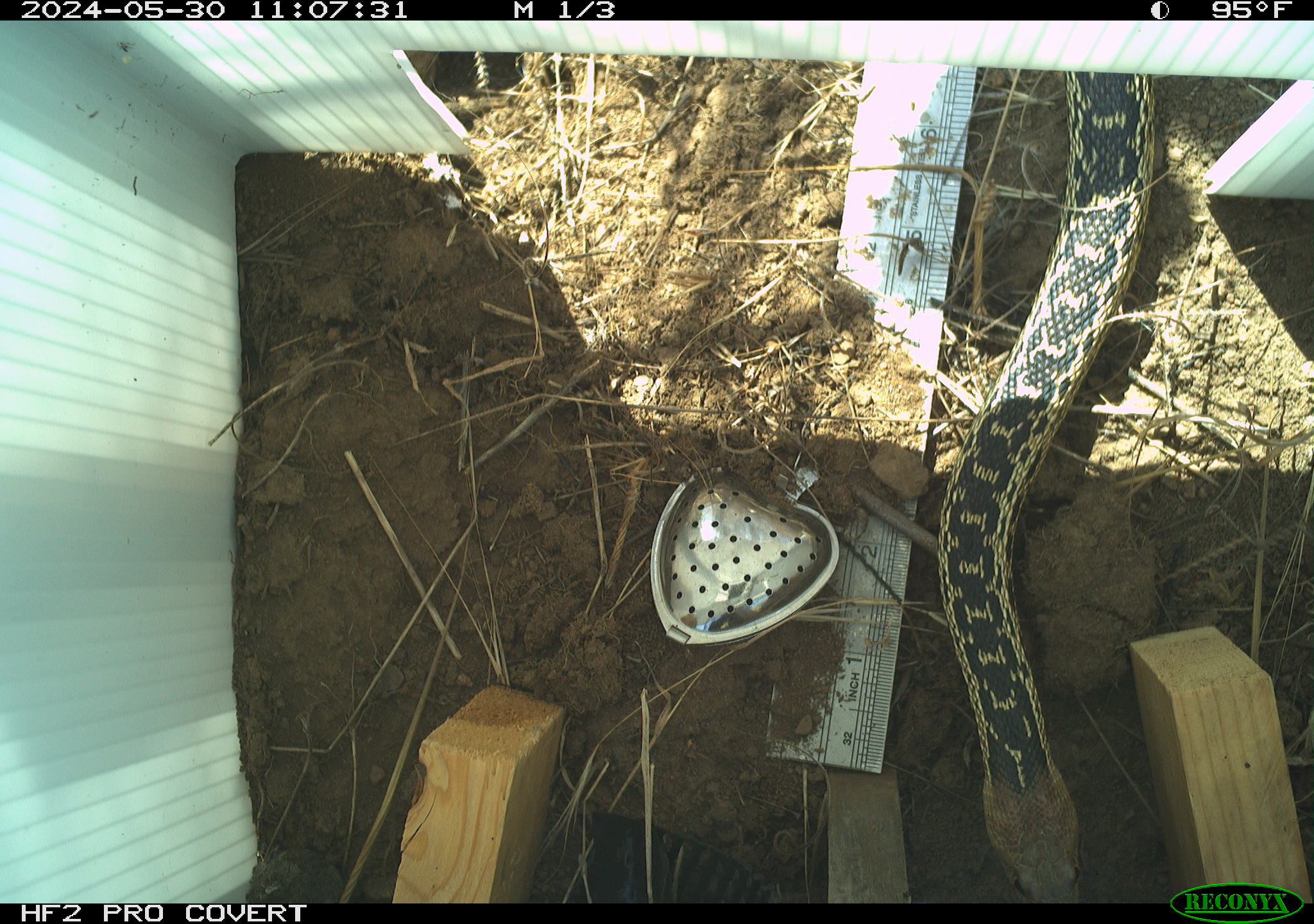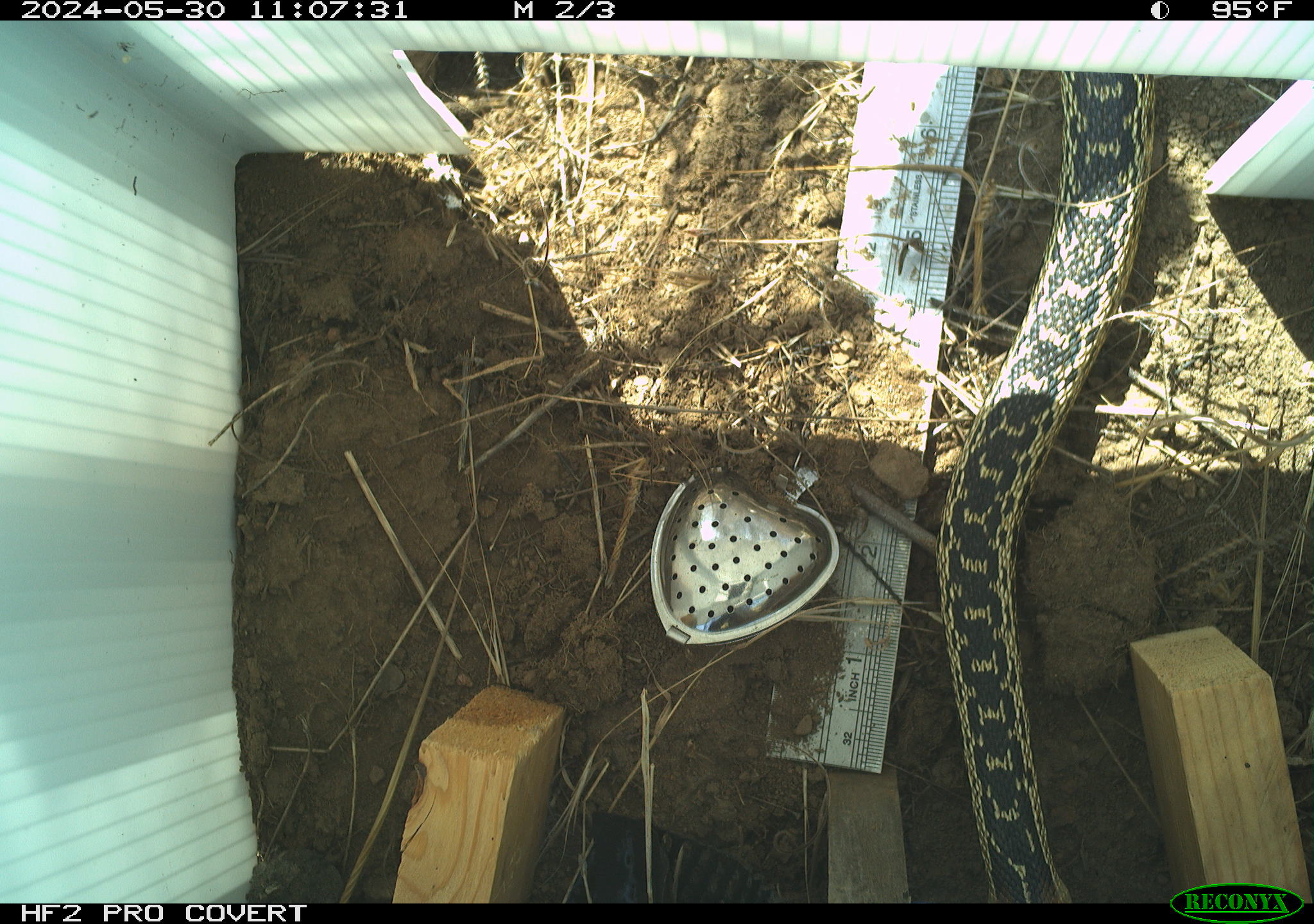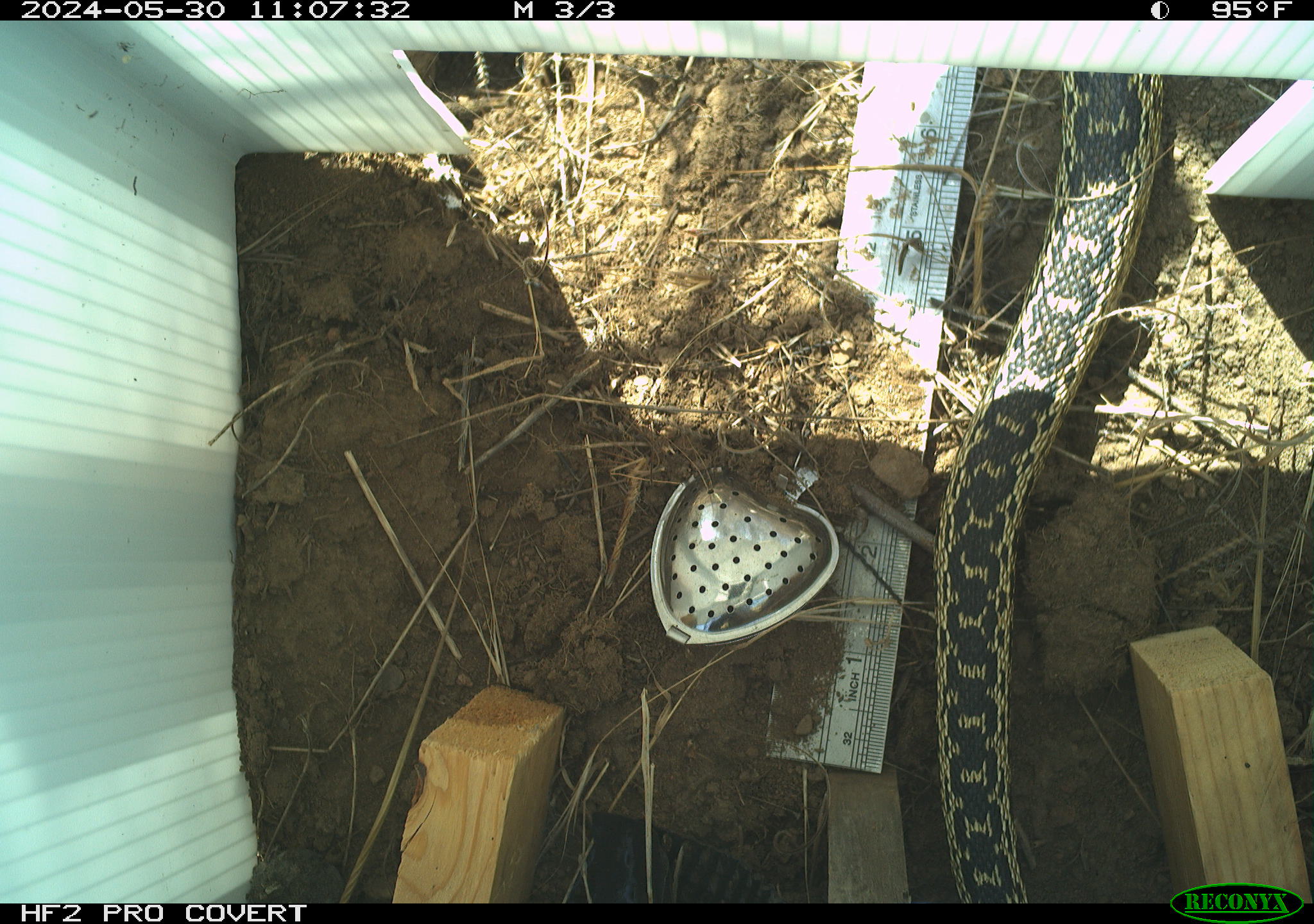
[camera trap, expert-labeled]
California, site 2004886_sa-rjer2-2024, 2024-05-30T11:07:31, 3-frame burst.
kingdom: Animalia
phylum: Chordata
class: Reptilia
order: Squamata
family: Colubridae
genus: Pituophis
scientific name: Pituophis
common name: bullsnakes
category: pituophis species